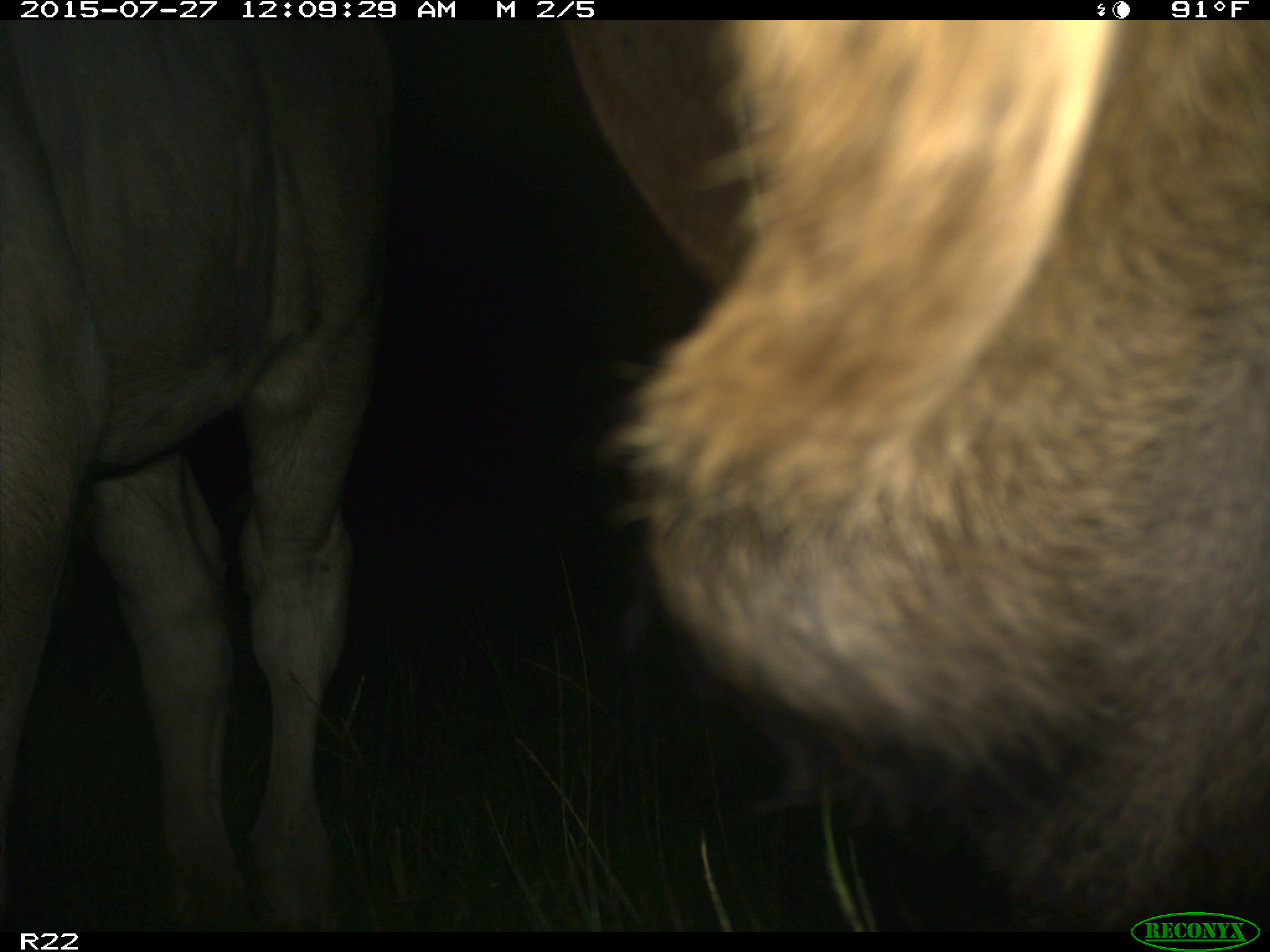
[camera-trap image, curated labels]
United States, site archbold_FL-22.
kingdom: Animalia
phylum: Chordata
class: Mammalia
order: Artiodactyla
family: Bovidae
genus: Bos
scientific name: Bos taurus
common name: domestic cow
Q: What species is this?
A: Bos taurus (domestic cow).